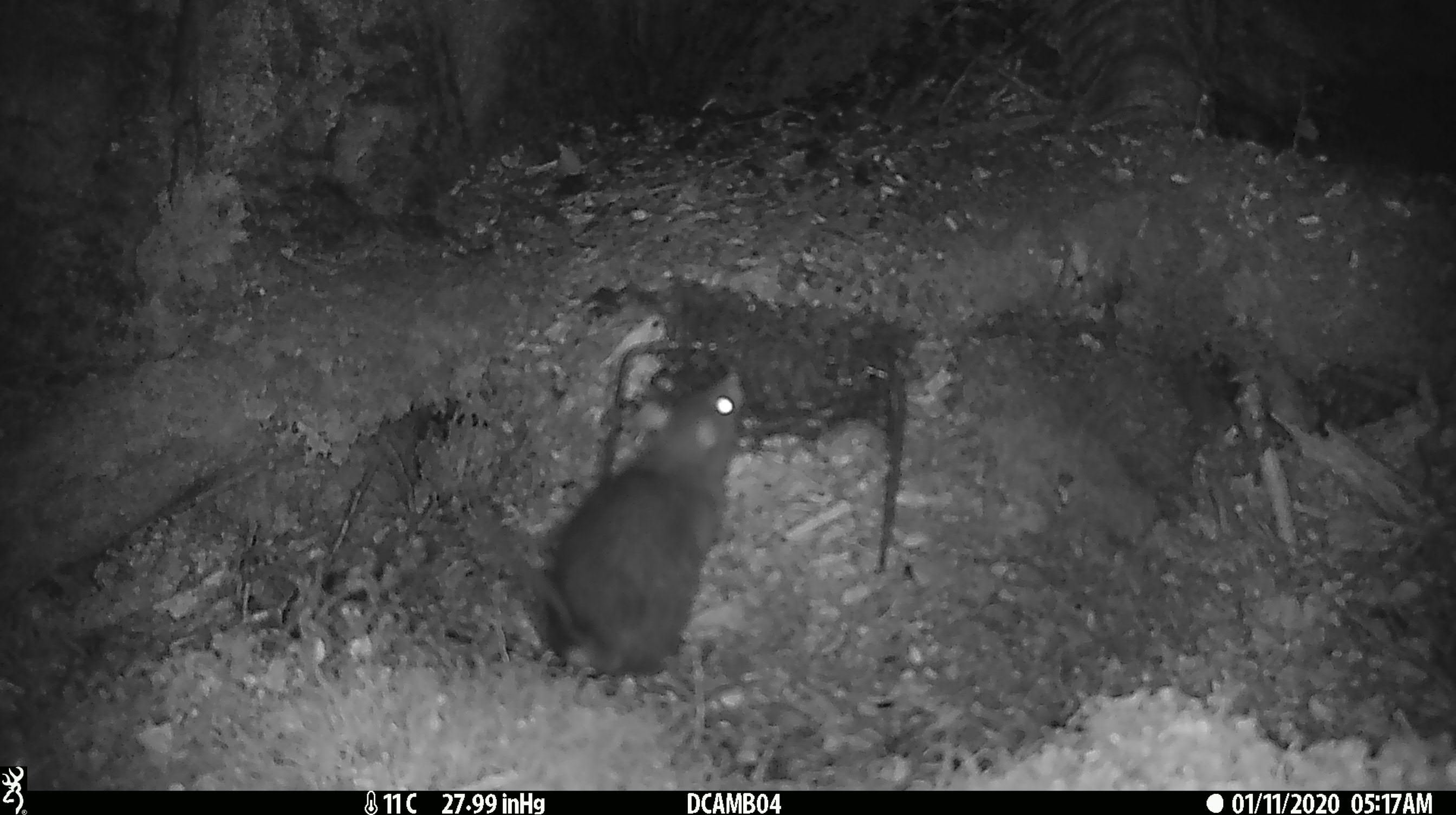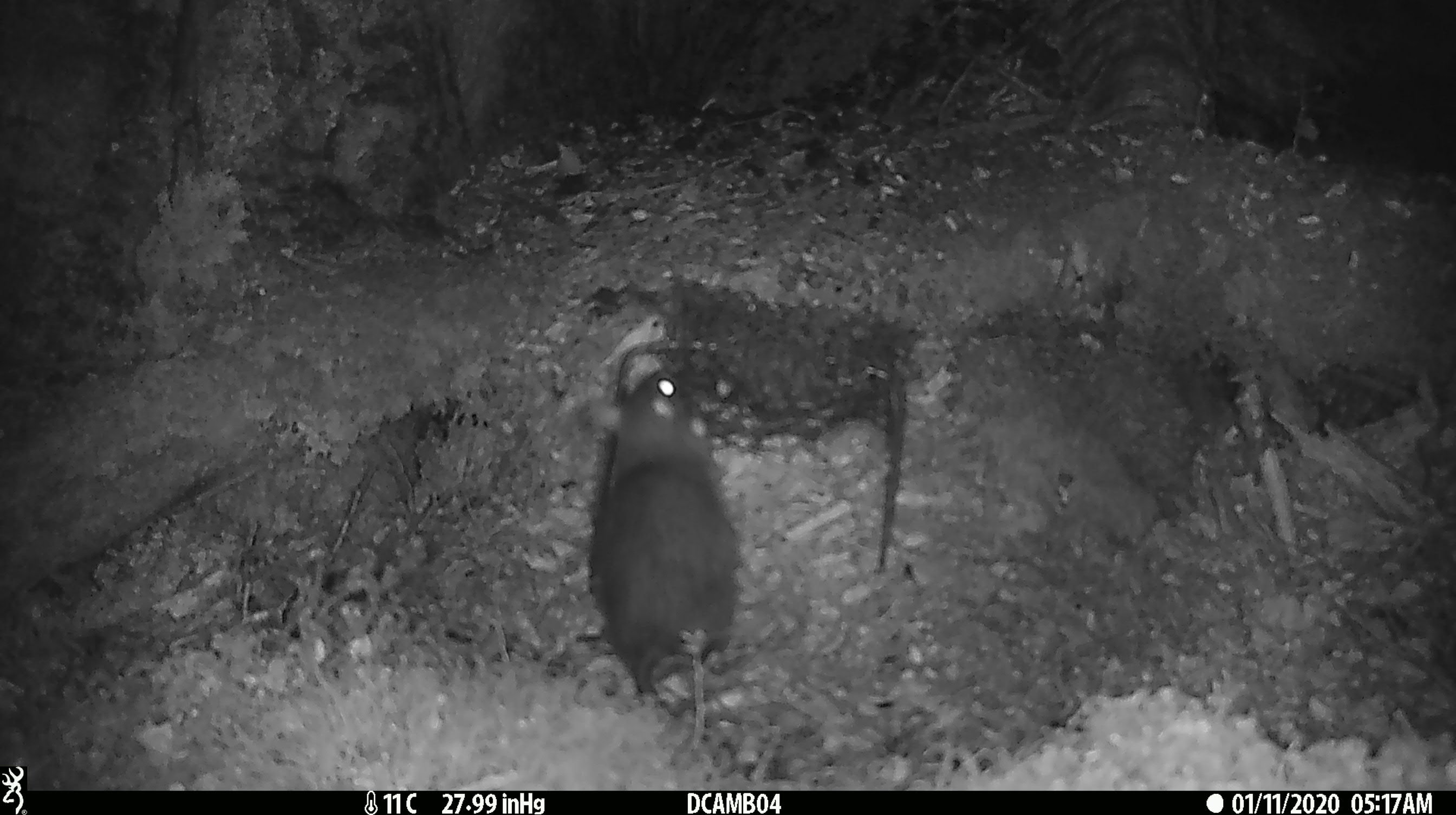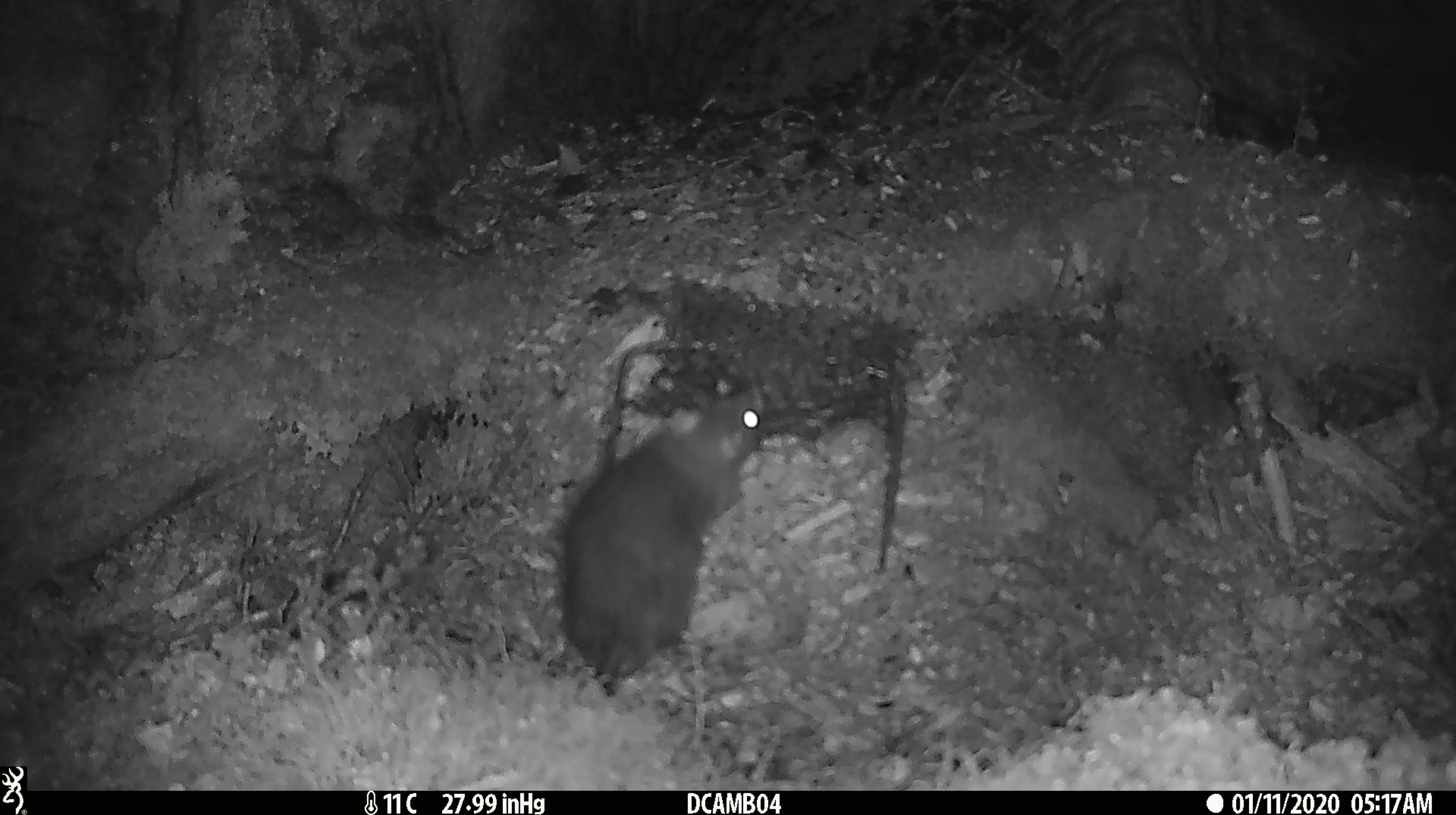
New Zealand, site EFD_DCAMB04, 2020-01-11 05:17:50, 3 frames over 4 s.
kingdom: Animalia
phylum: Chordata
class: Mammalia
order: Rodentia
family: Muridae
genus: Rattus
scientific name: Rattus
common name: rat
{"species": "rat (Rattus)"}